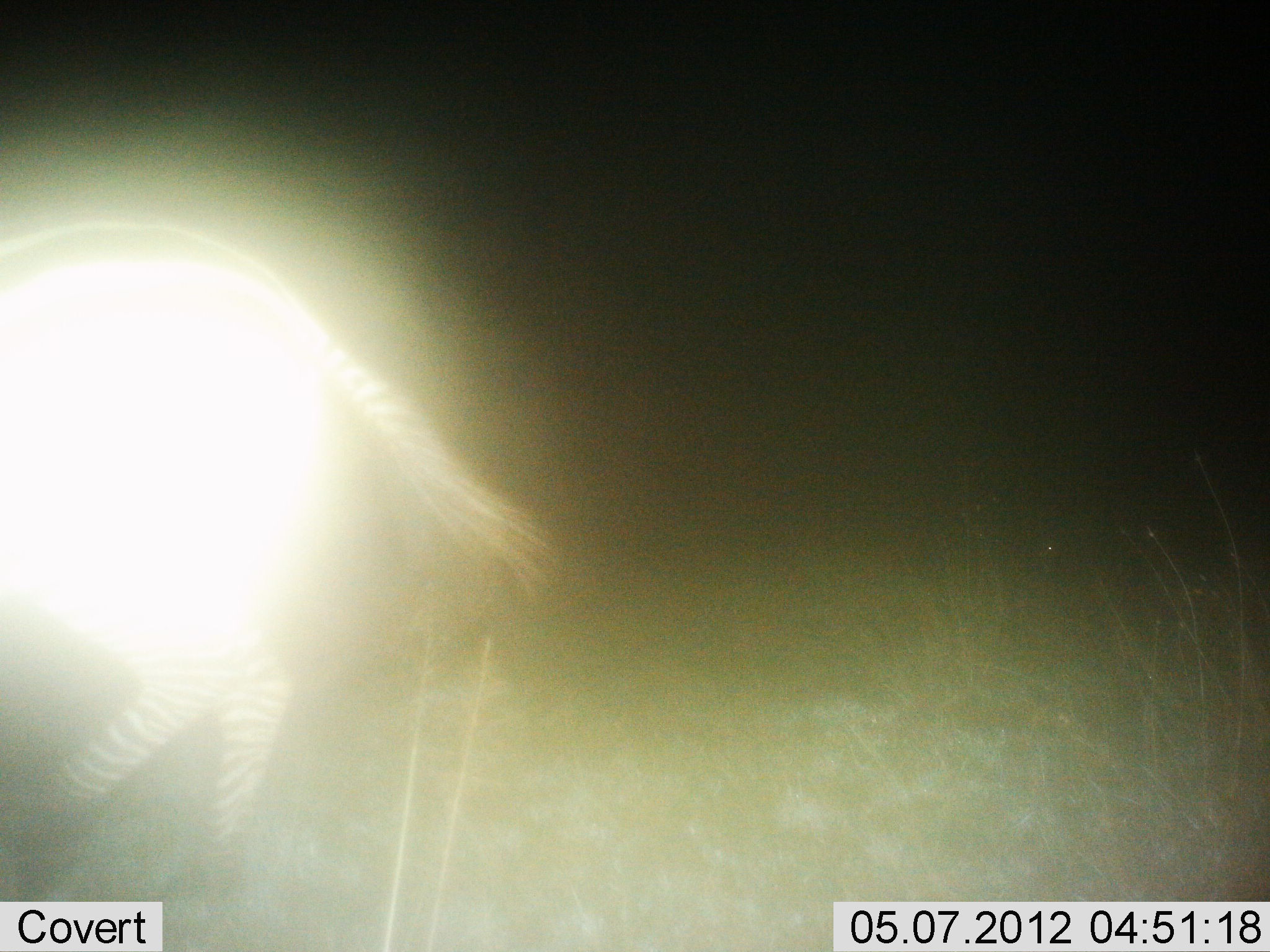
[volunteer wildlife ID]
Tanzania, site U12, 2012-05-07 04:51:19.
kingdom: Animalia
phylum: Chordata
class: Mammalia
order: Perissodactyla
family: Equidae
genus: Equus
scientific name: Equus quagga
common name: plains zebra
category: zebra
Zebra (plains zebra) (Equus quagga), count 1. Behavior (volunteer vote fractions): standing 20%, resting 0%, moving 80%, interacting 0%. Young present (vote fraction): 0%. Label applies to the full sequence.